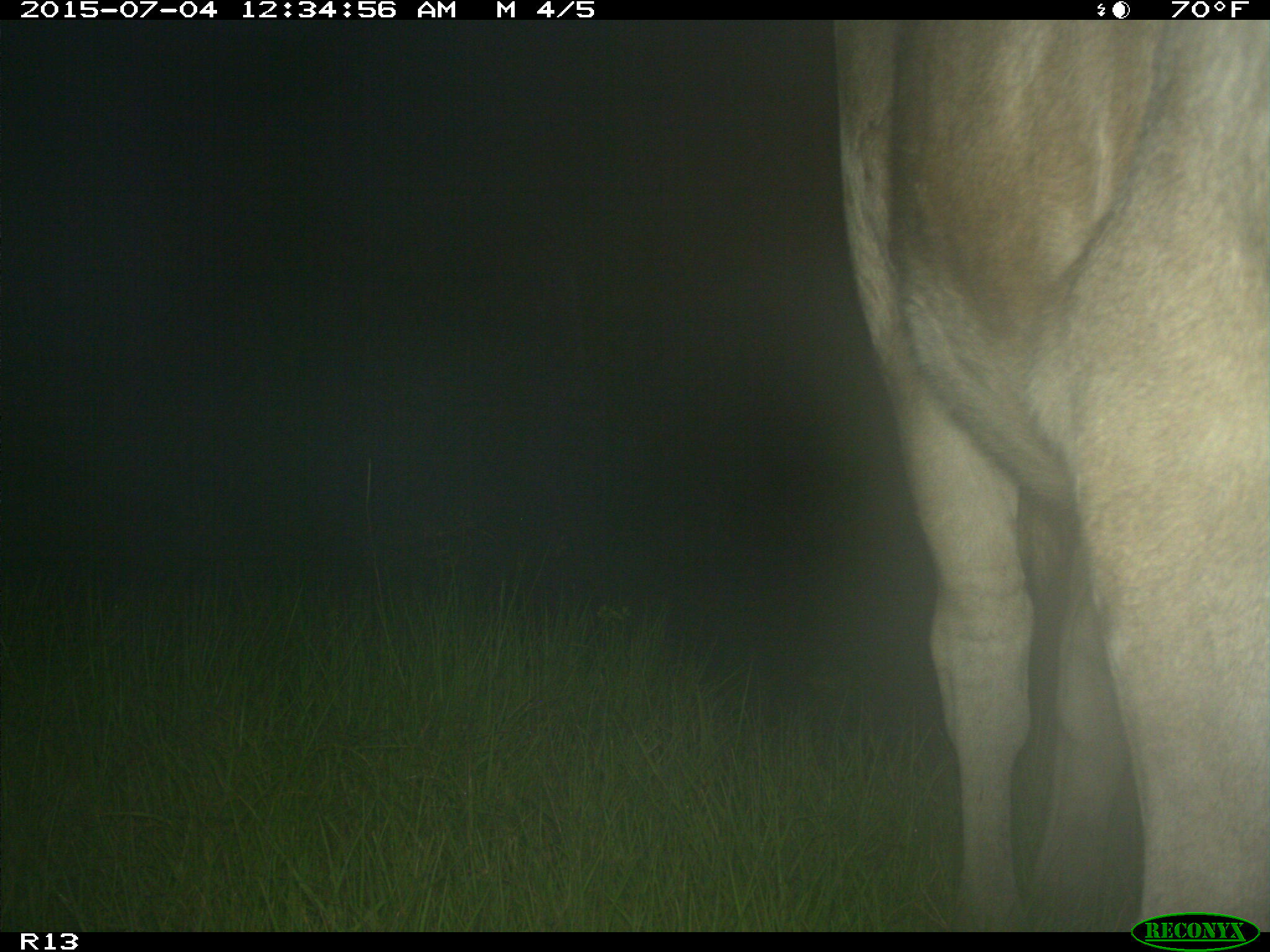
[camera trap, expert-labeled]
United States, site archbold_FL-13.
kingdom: Animalia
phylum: Chordata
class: Mammalia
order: Artiodactyla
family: Bovidae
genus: Bos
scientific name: Bos taurus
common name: domestic cow